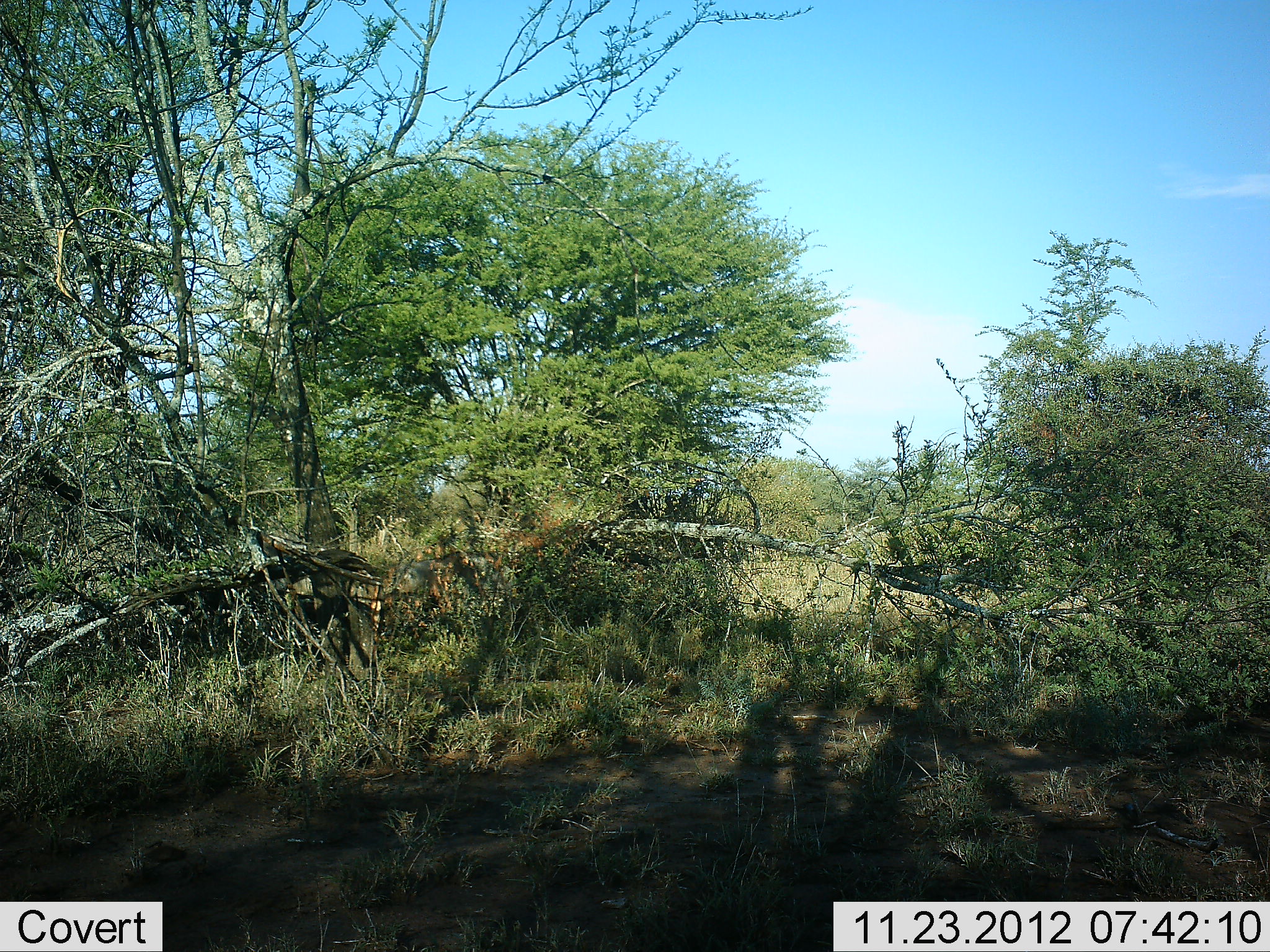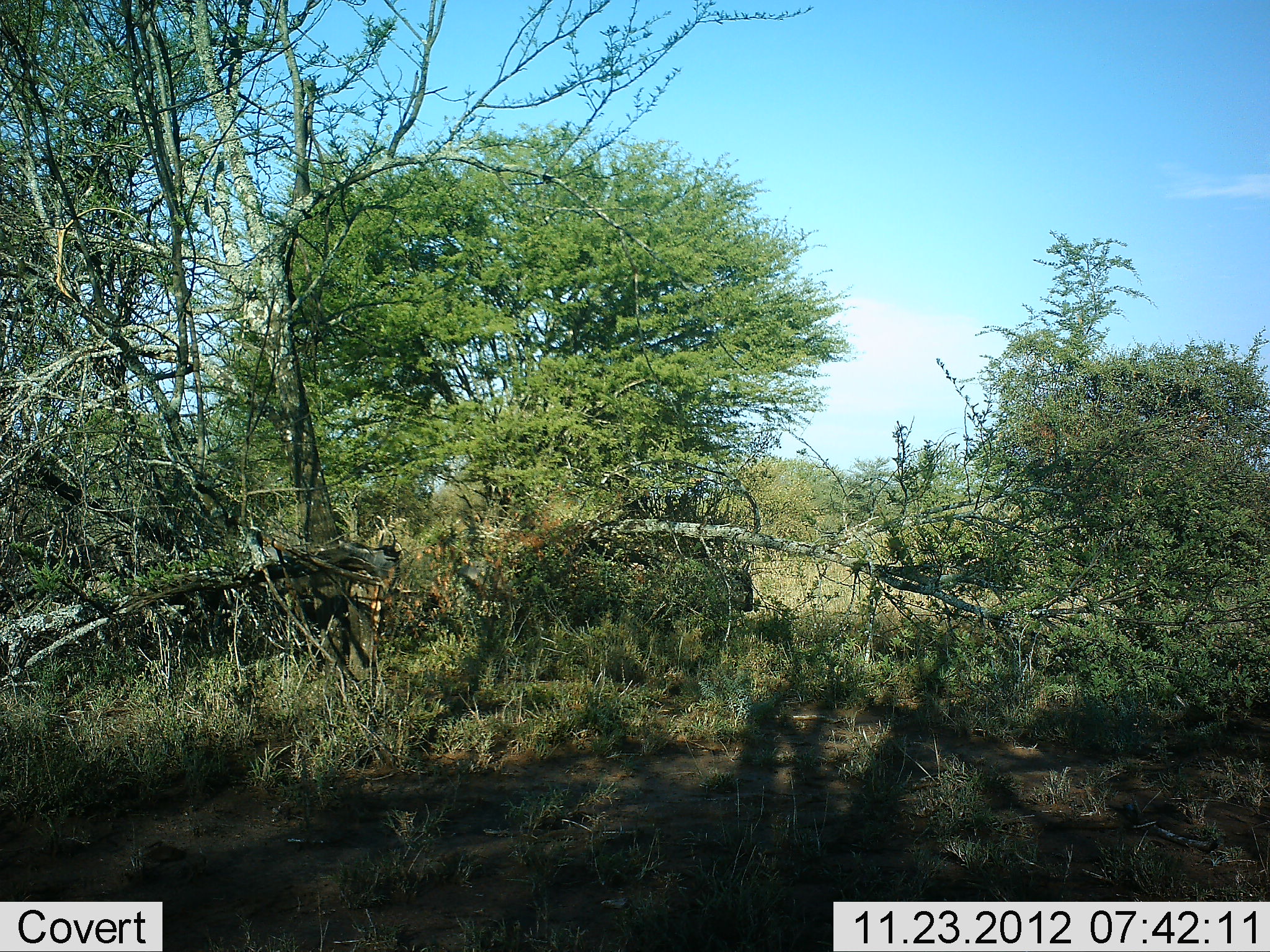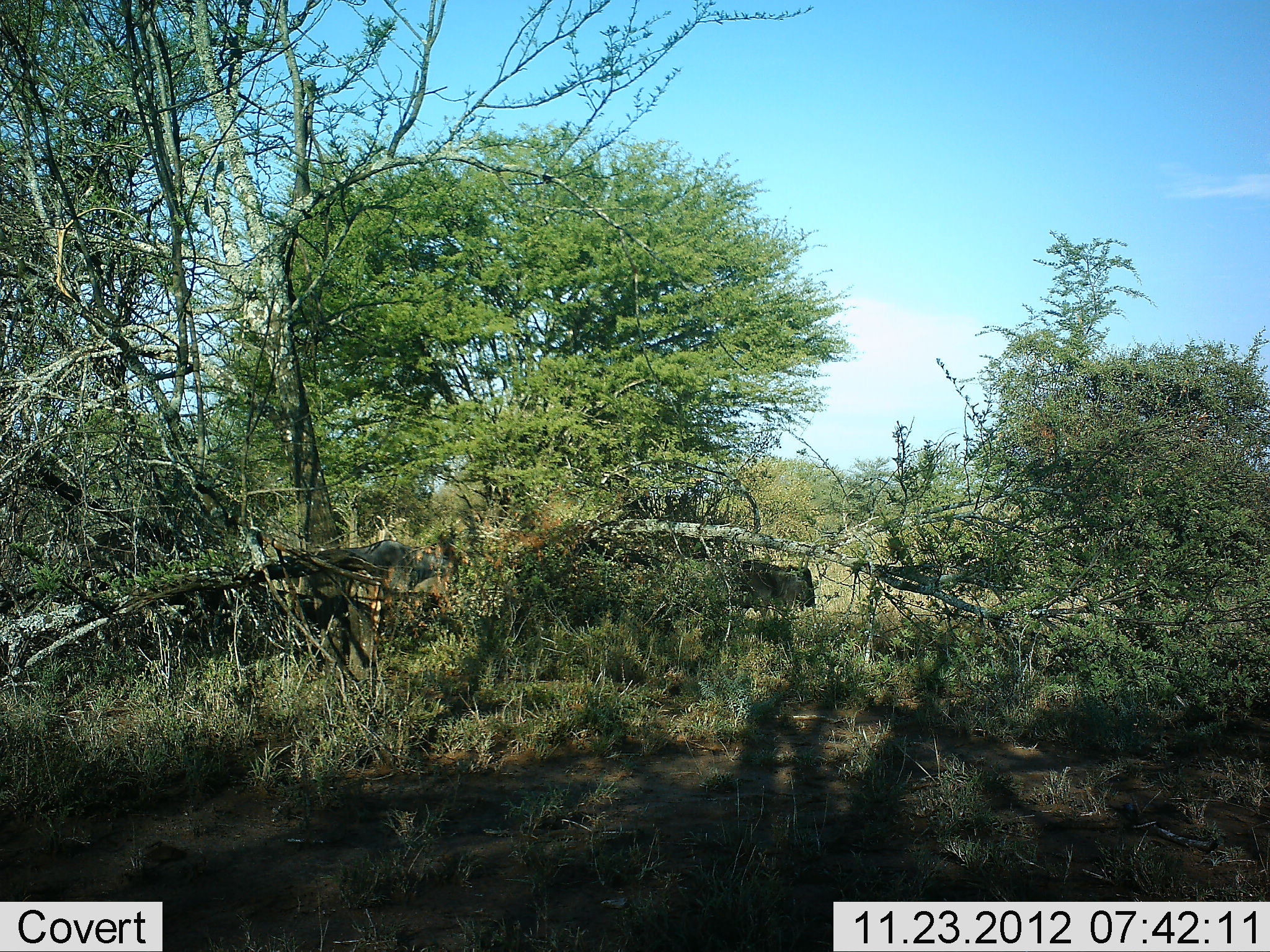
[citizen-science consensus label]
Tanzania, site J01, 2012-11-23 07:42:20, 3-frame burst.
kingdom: Animalia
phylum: Chordata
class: Mammalia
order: Artiodactyla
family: Bovidae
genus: Connochaetes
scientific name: Connochaetes taurinus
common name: blue wildebeest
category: wildebeest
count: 4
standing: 0%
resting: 0%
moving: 100%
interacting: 0%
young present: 0%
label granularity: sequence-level